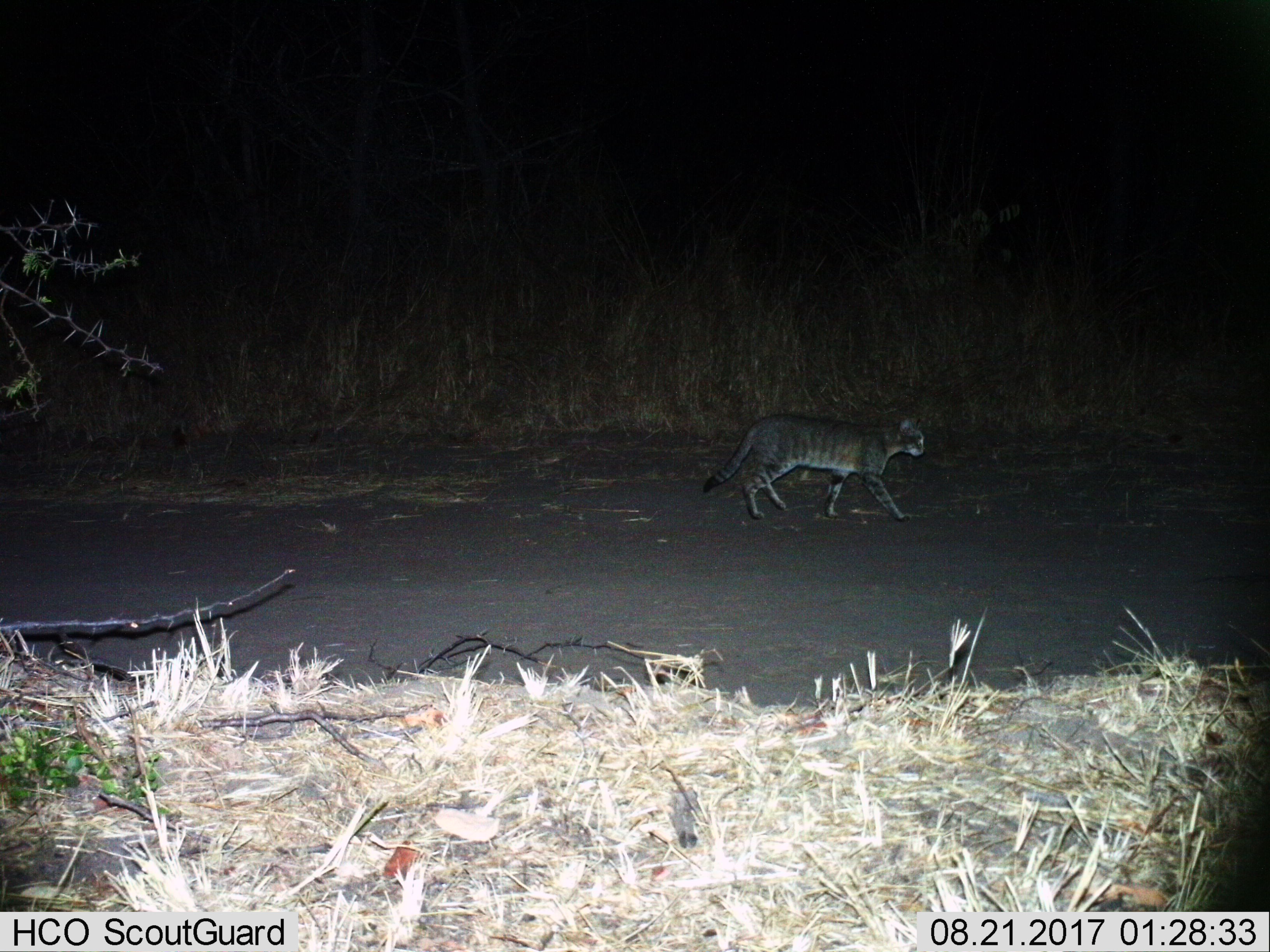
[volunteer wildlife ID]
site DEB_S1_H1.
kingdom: Animalia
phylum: Chordata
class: Mammalia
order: Carnivora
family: Felidae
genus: Felis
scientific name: Felis lybica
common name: african wild cat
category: africanwildcat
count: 1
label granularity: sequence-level